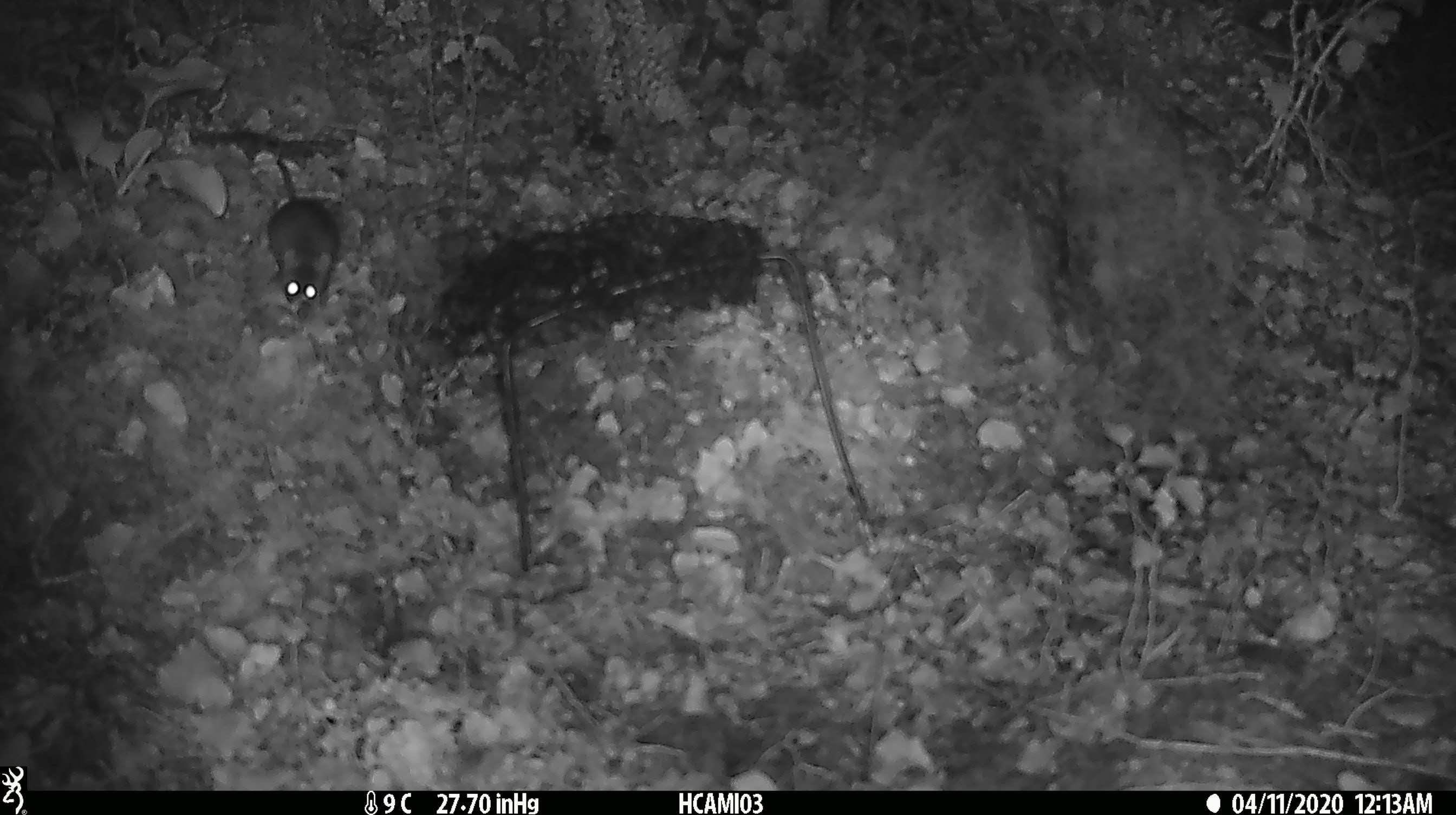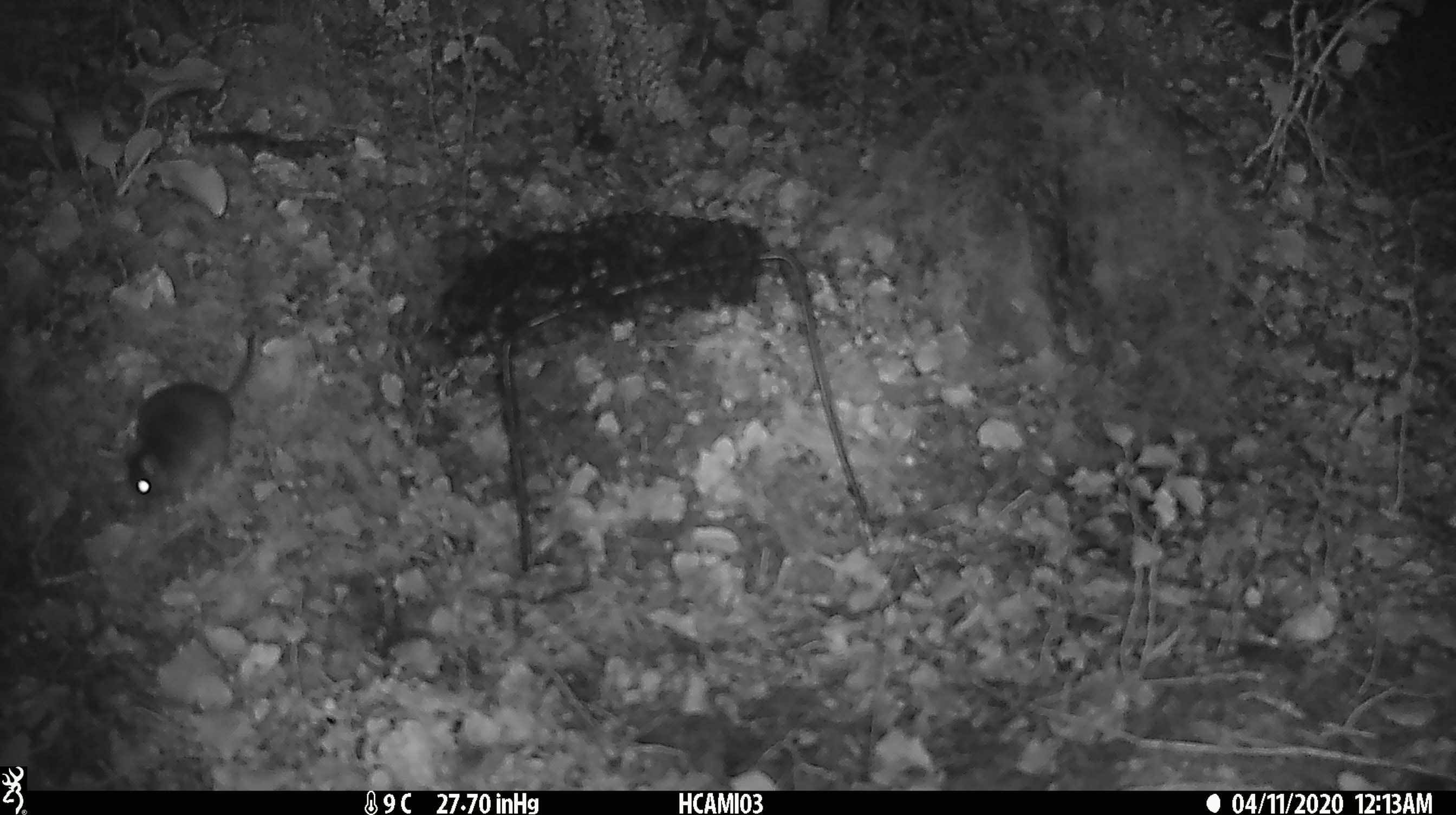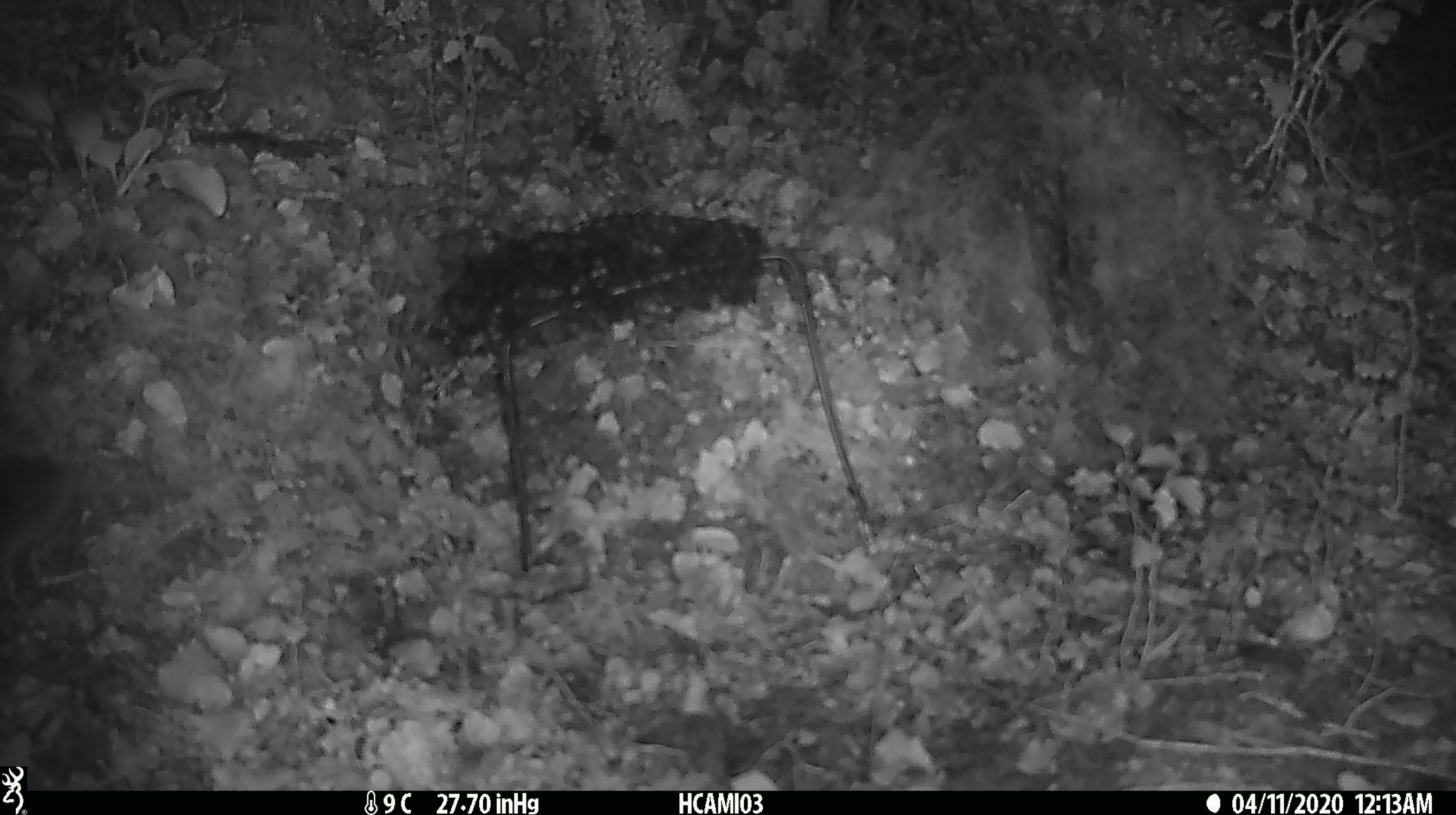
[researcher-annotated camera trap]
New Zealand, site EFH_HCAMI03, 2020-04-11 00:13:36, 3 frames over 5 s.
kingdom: Animalia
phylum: Chordata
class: Mammalia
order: Rodentia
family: Muridae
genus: Mus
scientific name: Mus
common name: mouse